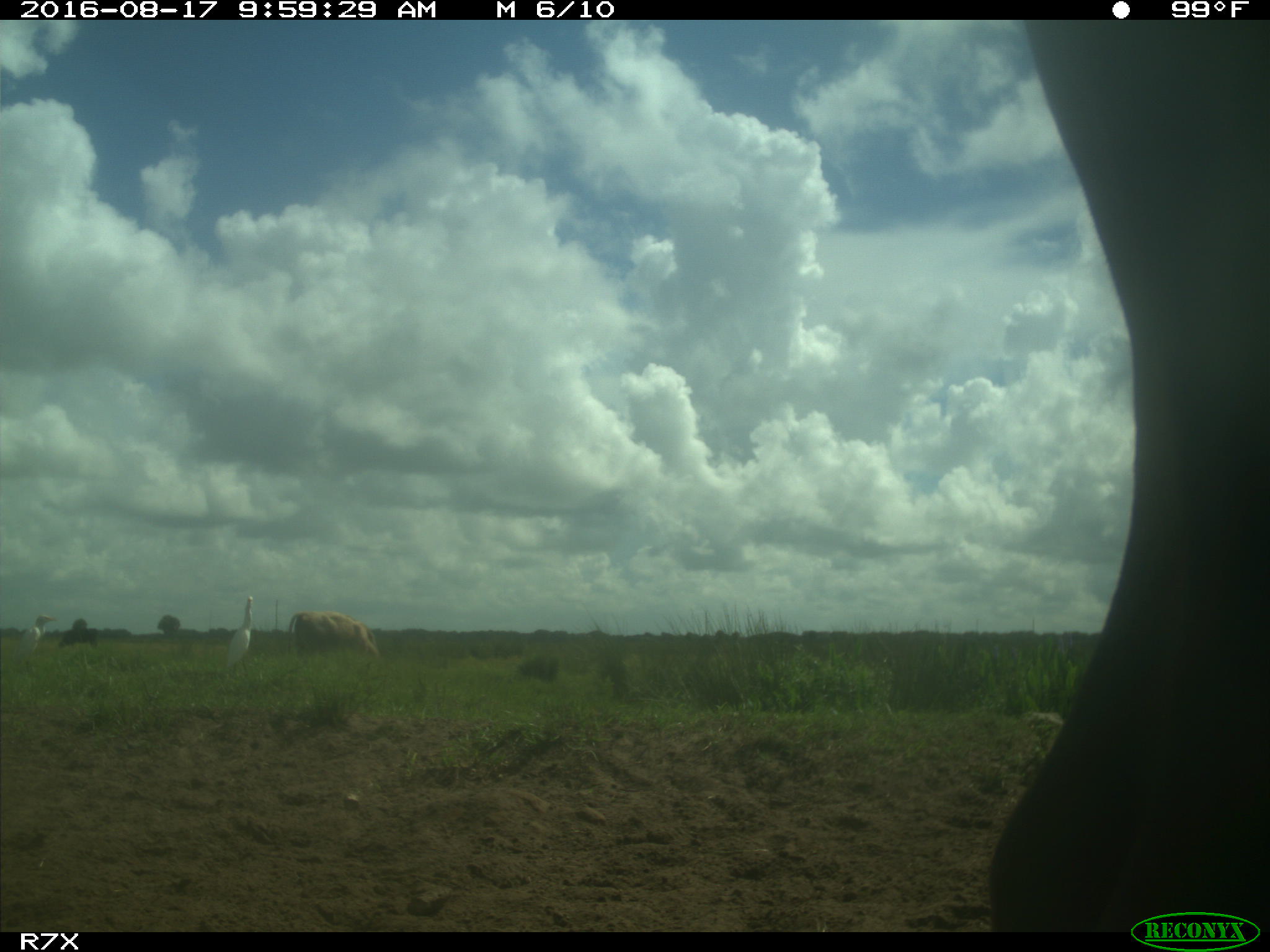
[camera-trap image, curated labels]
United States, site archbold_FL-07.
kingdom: Animalia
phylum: Chordata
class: Mammalia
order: Artiodactyla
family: Bovidae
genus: Bos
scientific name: Bos taurus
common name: domestic cow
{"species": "Bos taurus (domestic cow)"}